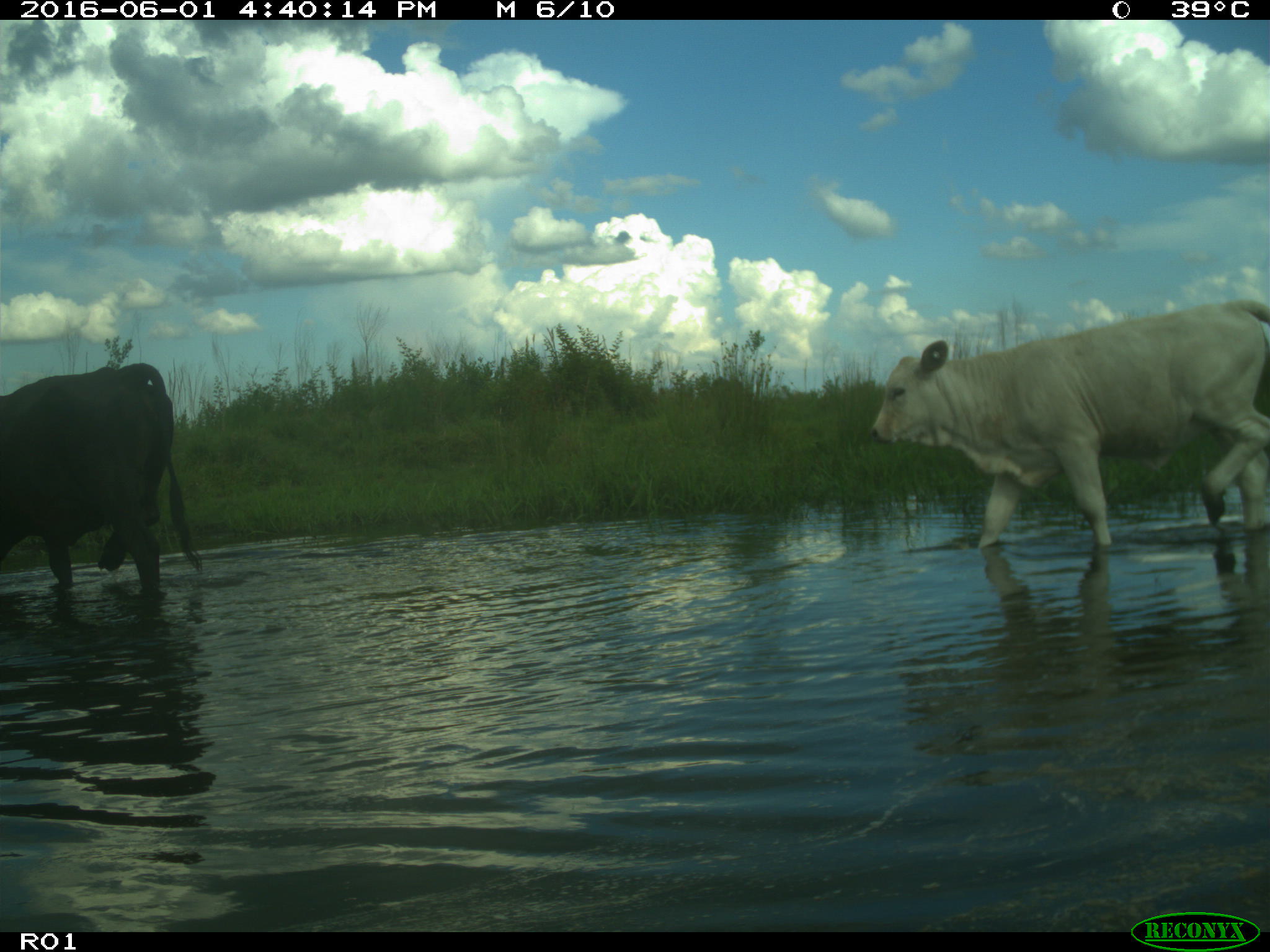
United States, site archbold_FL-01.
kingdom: Animalia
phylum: Chordata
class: Mammalia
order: Artiodactyla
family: Bovidae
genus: Bos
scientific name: Bos taurus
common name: domestic cow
Bos taurus (domestic cow).